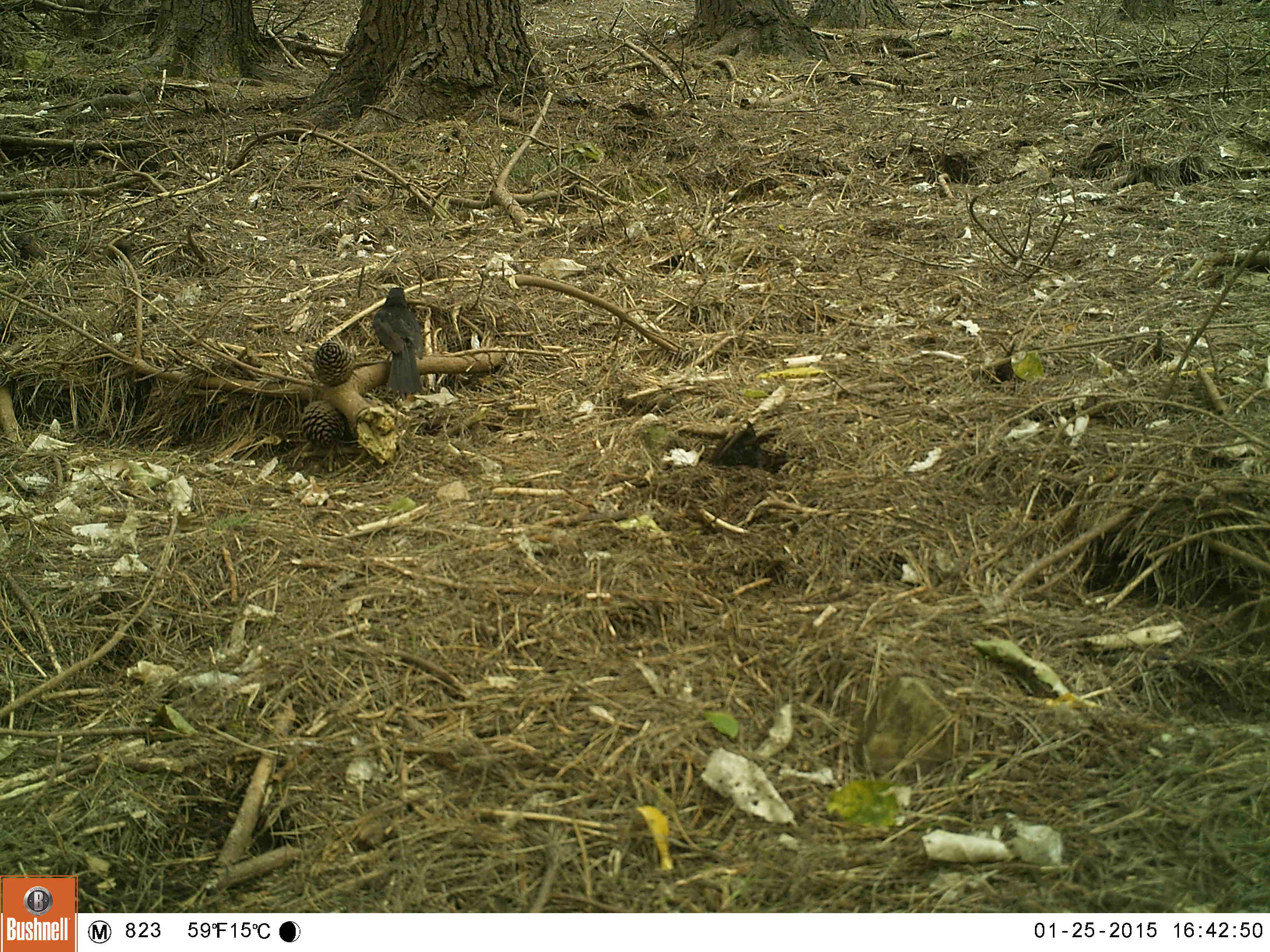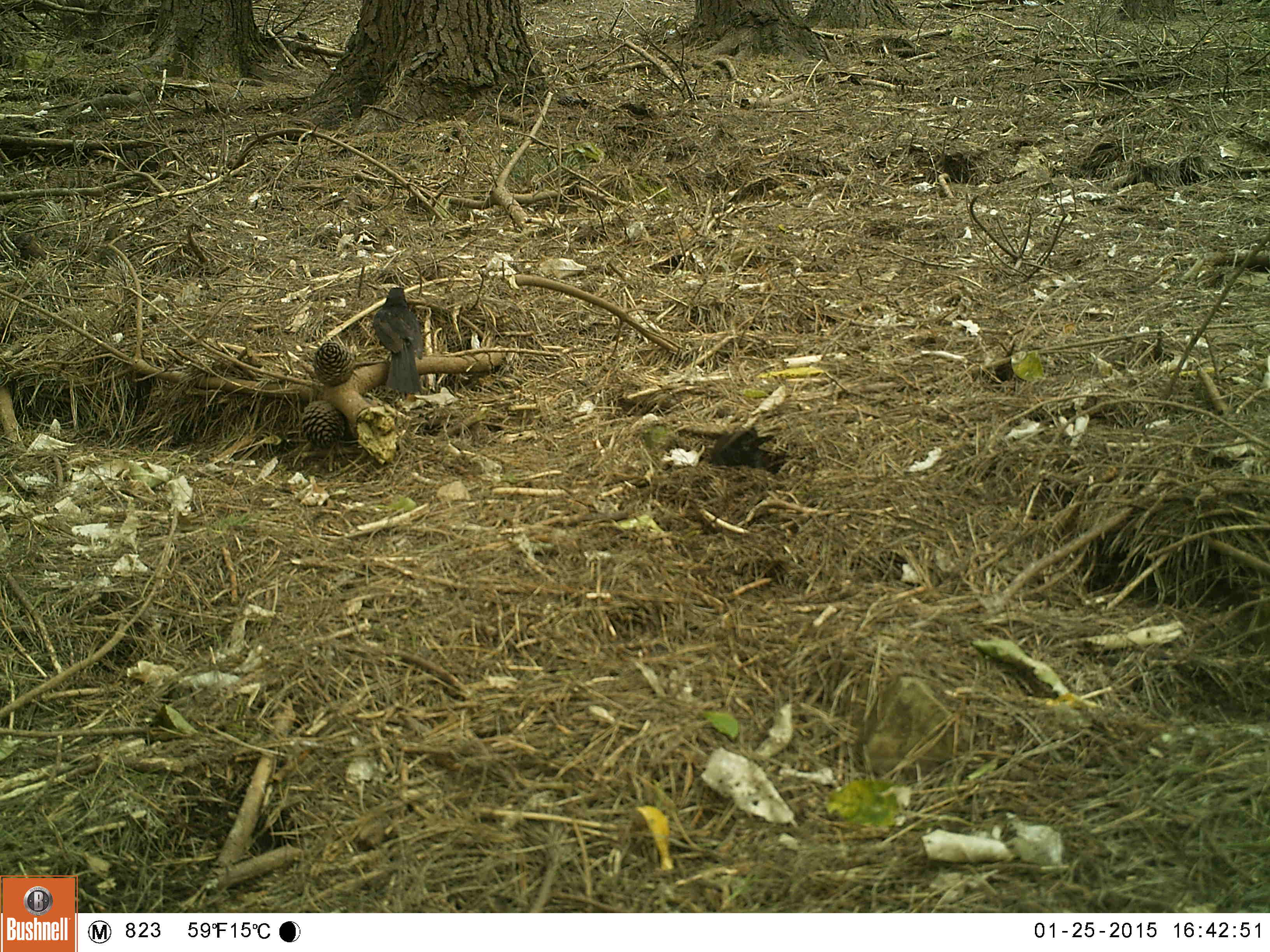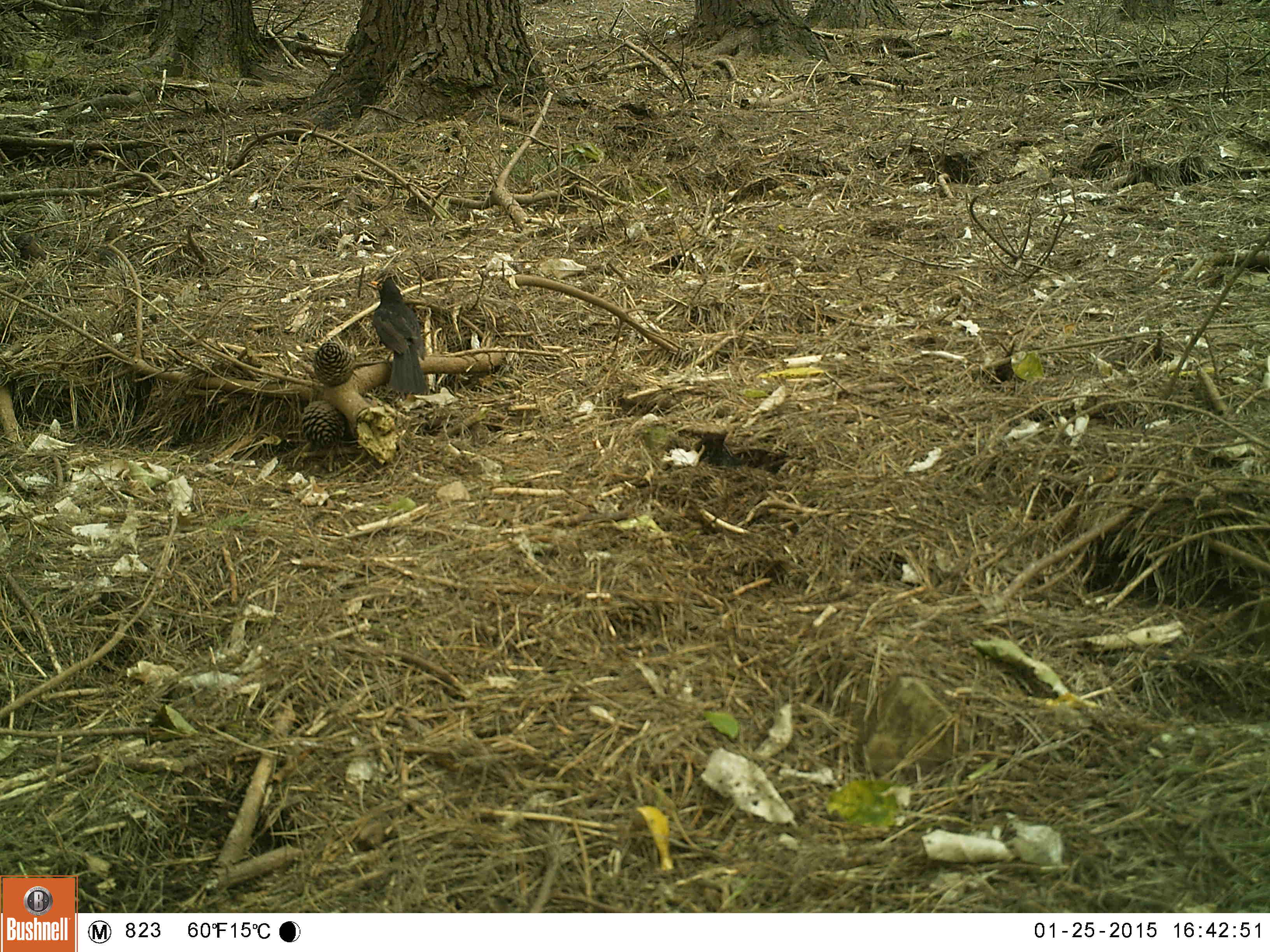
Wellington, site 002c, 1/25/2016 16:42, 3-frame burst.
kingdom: Animalia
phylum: Chordata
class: Aves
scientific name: Aves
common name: bird